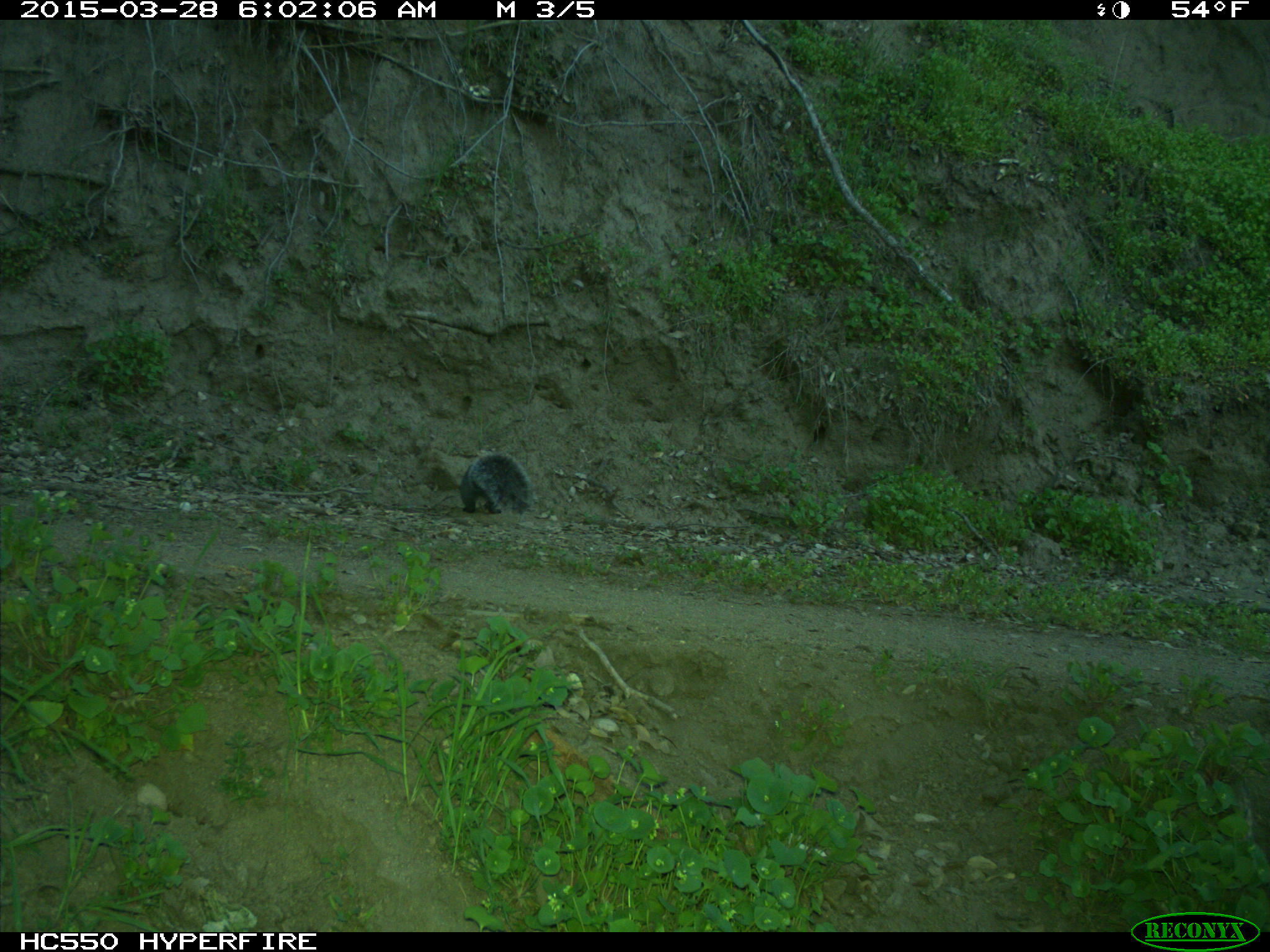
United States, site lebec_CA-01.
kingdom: Animalia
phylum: Chordata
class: Mammalia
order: Rodentia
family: Sciuridae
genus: Sciurus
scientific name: Sciurus carolinensis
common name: eastern gray squirrel